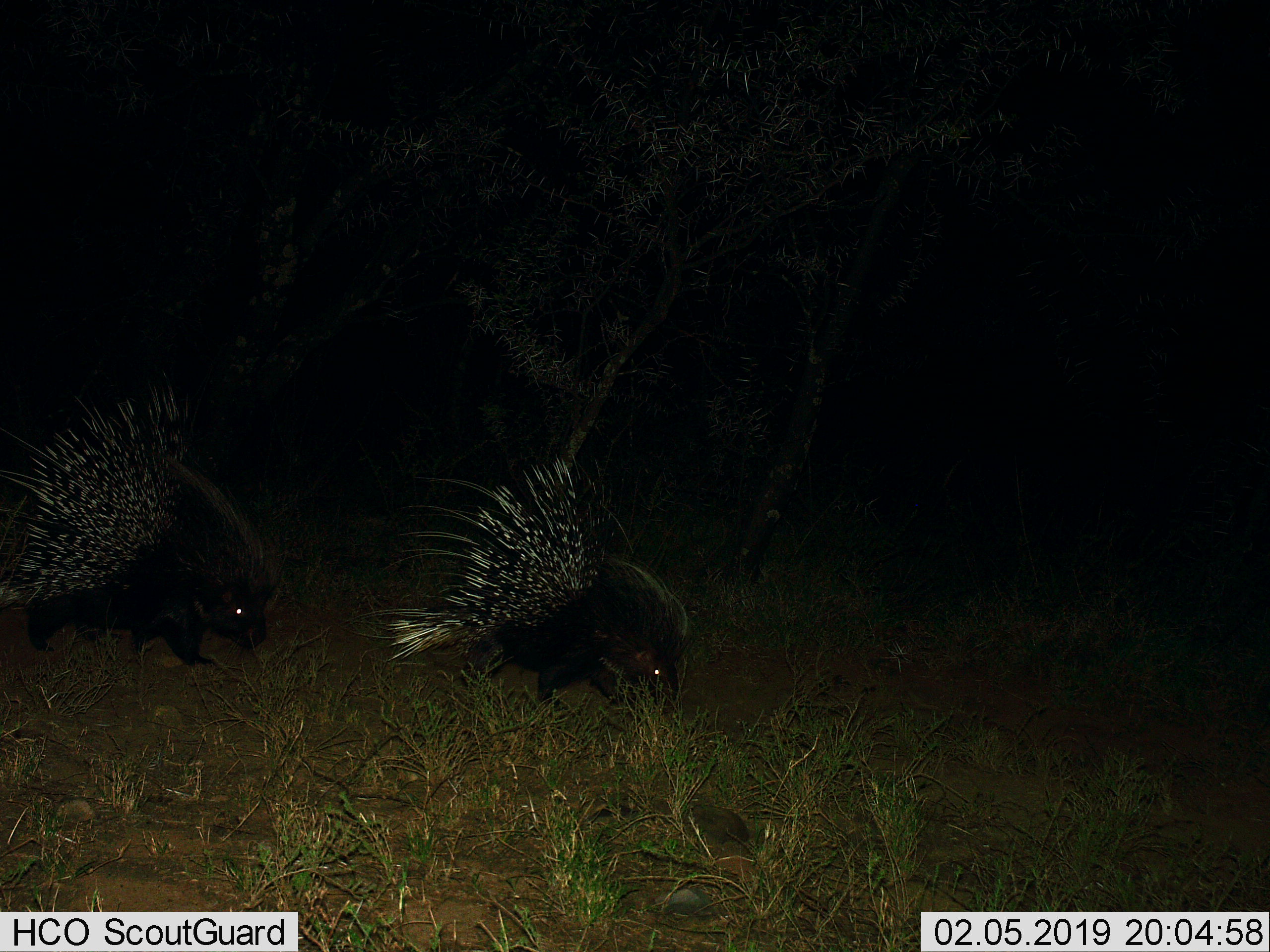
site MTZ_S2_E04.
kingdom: Animalia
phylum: Chordata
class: Mammalia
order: Rodentia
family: Hystricidae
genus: Hystrix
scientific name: Hystrix cristata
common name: crested porcupine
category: porcupine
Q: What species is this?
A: Porcupine (crested porcupine) (Hystrix cristata).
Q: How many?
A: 2.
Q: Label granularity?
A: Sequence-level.